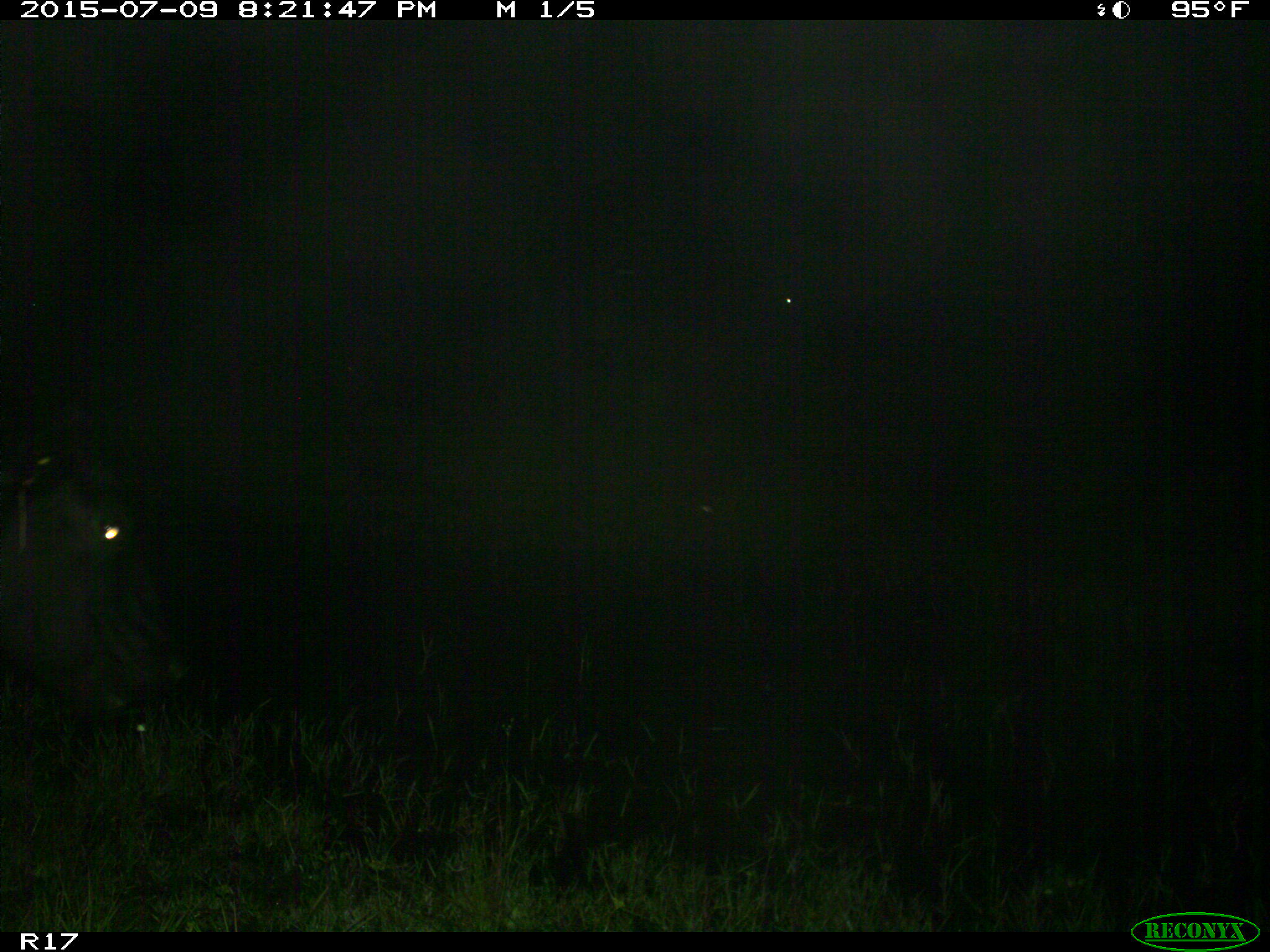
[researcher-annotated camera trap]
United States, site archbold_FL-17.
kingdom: Animalia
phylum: Chordata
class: Mammalia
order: Artiodactyla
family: Bovidae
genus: Bos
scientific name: Bos taurus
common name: domestic cow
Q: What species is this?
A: Bos taurus (domestic cow).